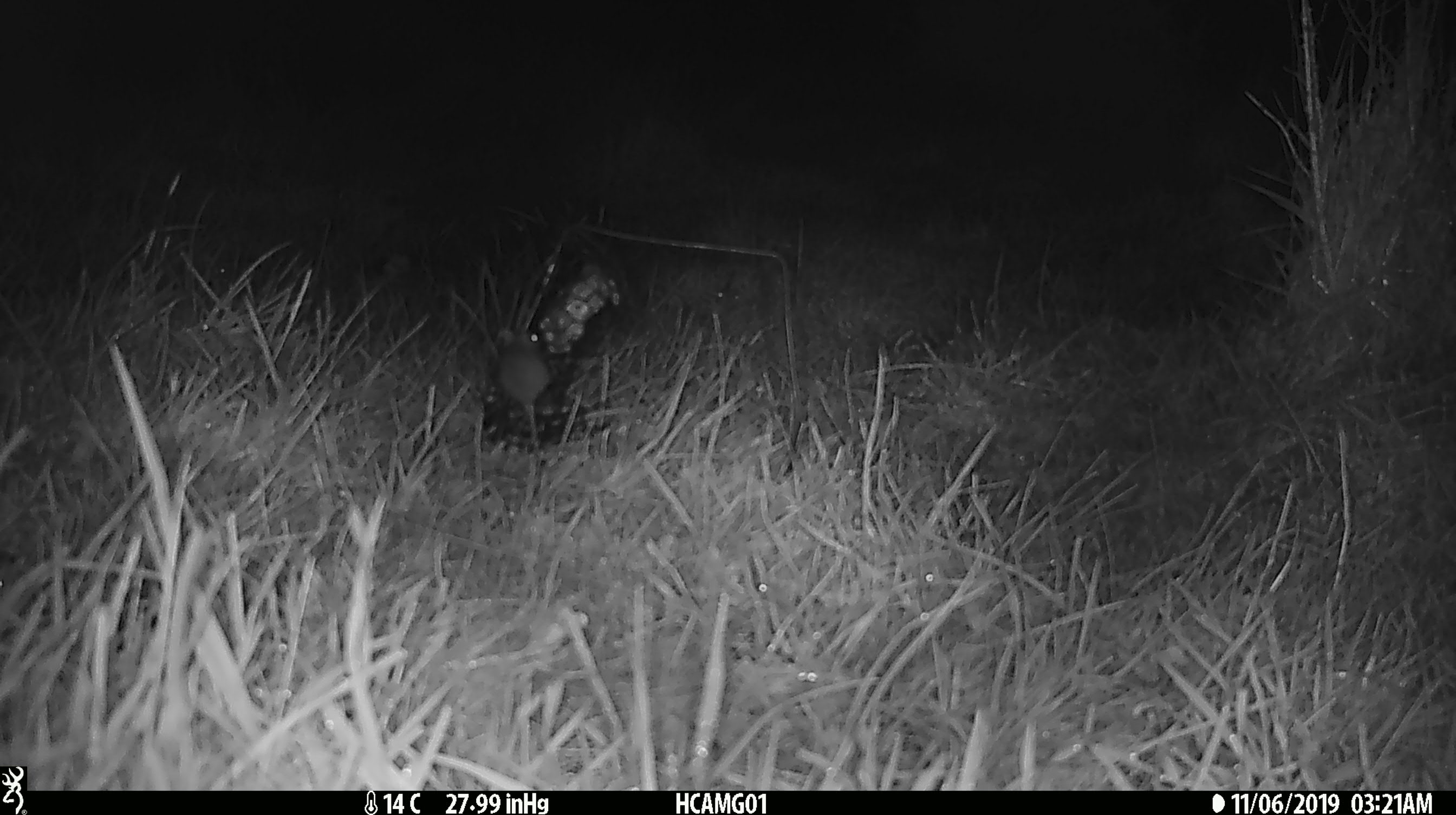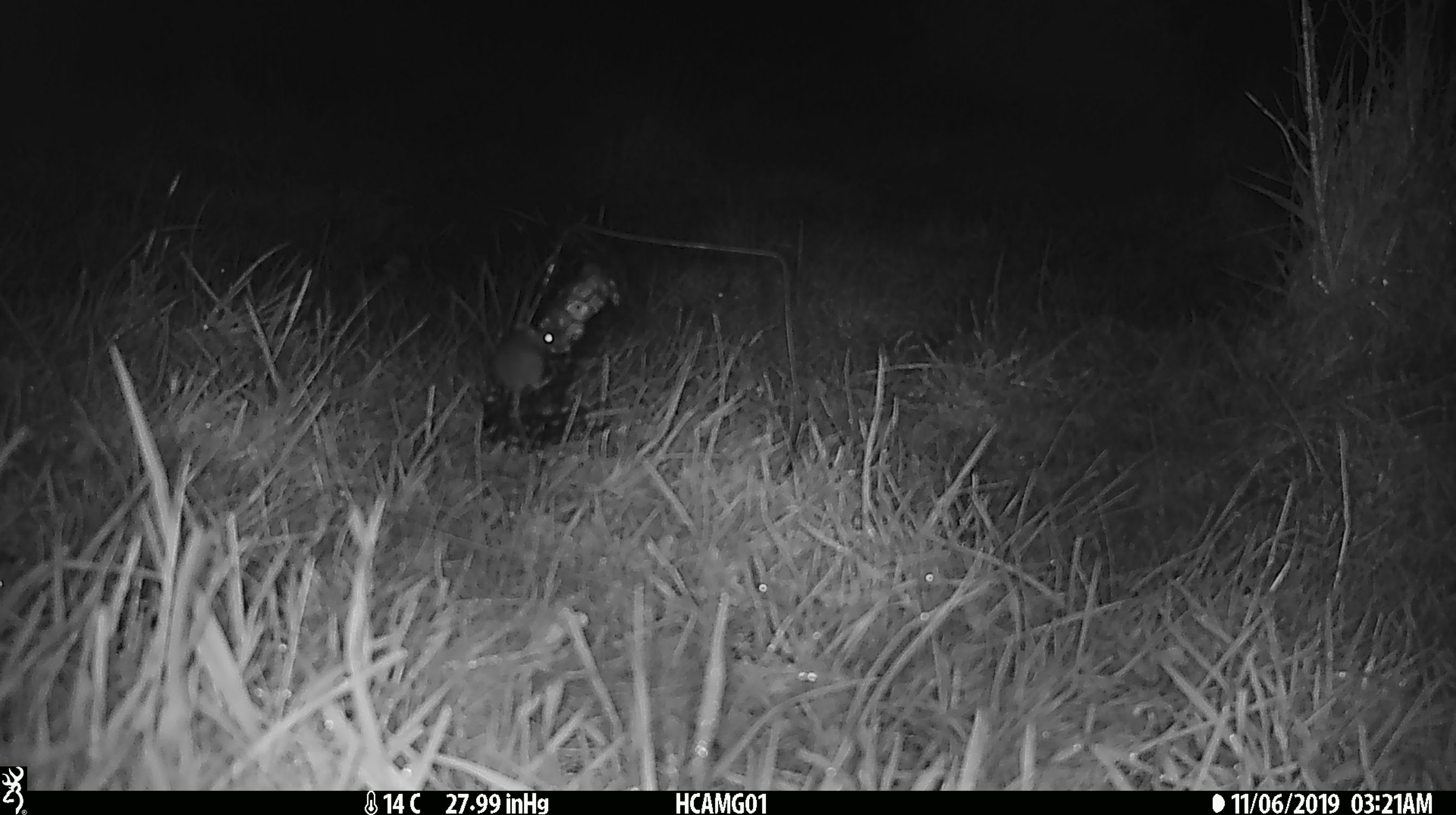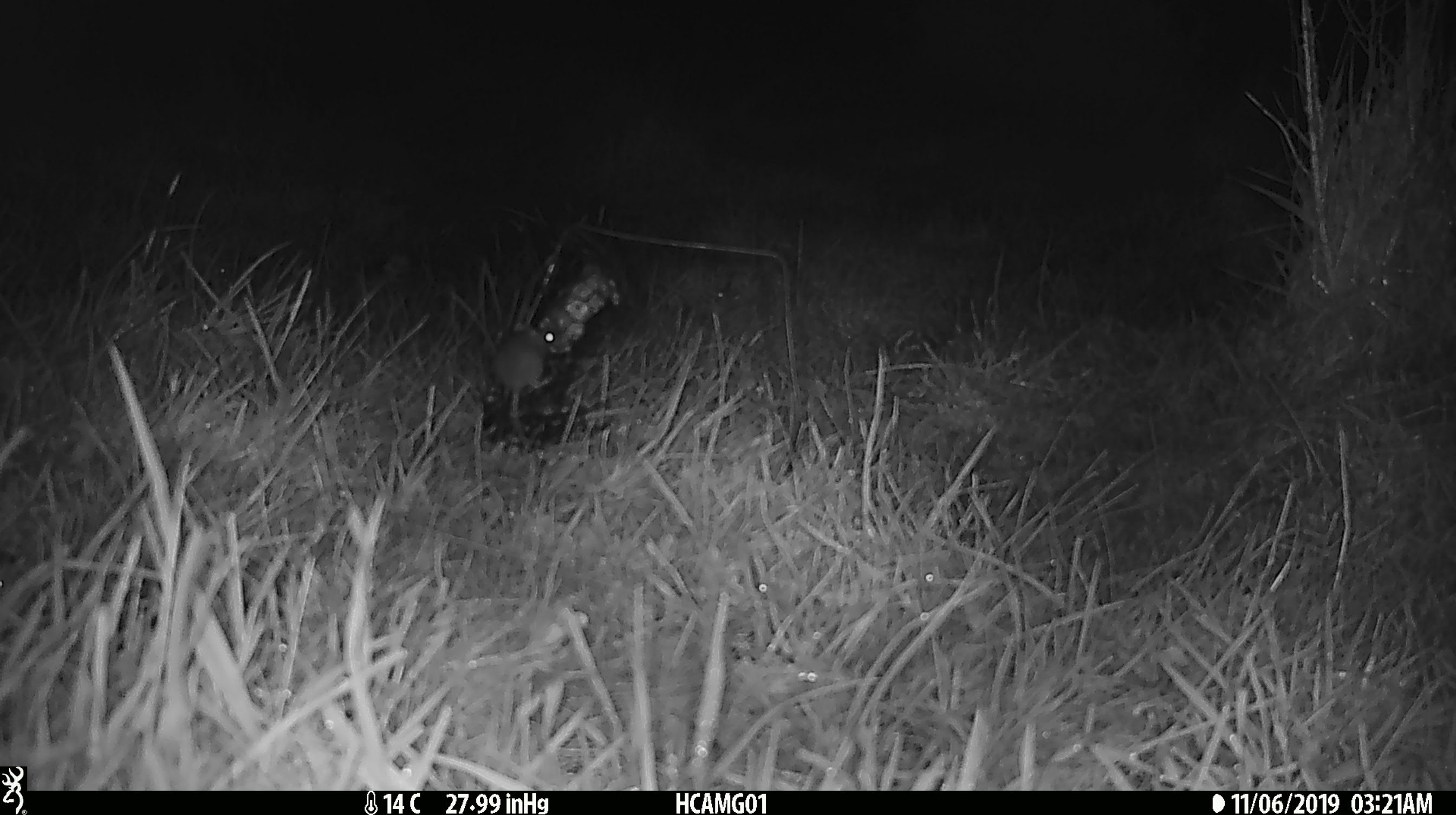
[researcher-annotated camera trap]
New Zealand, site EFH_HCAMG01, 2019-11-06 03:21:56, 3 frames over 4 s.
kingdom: Animalia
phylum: Chordata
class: Mammalia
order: Rodentia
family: Muridae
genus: Mus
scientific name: Mus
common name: mouse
Mouse (Mus).